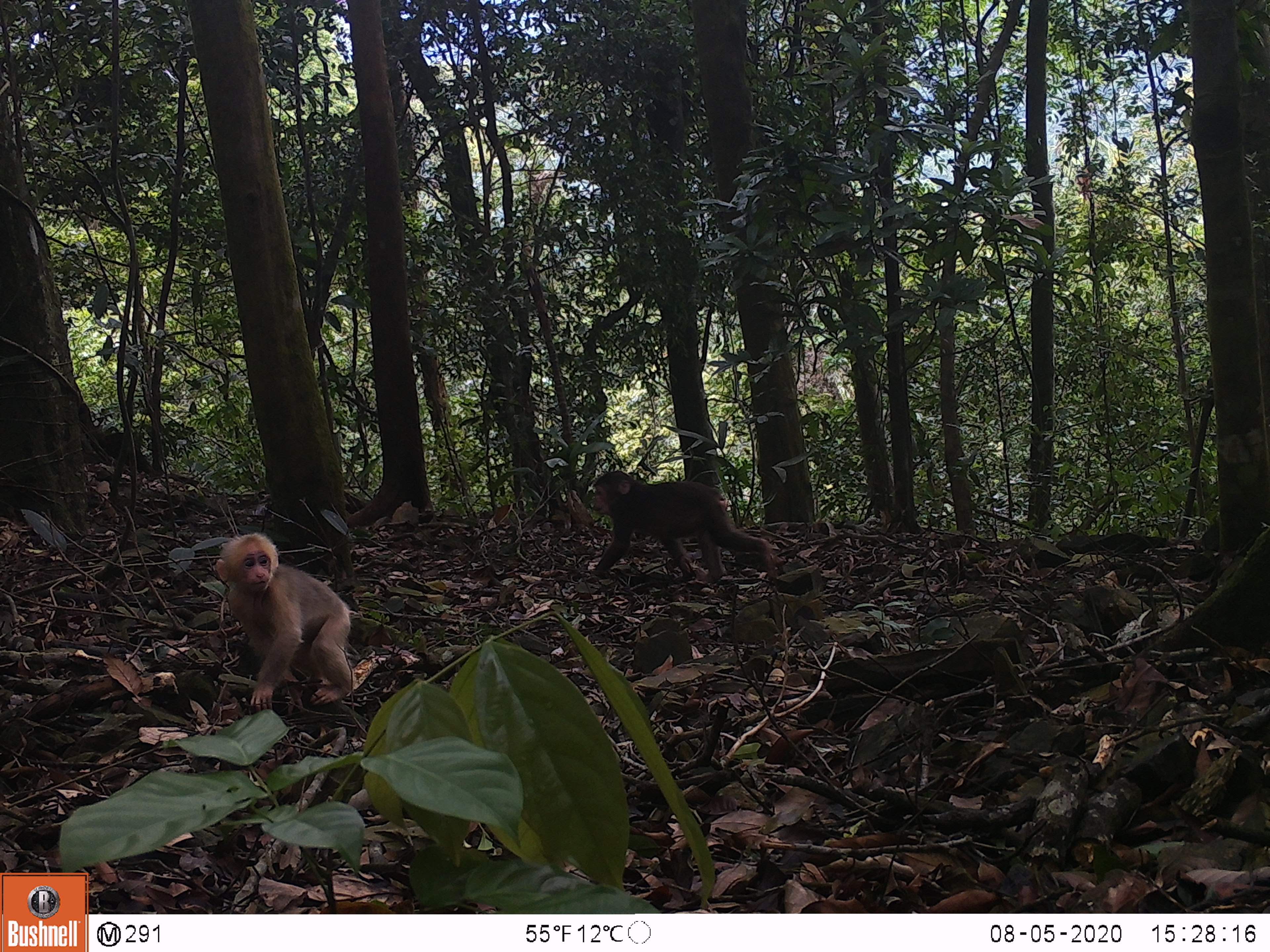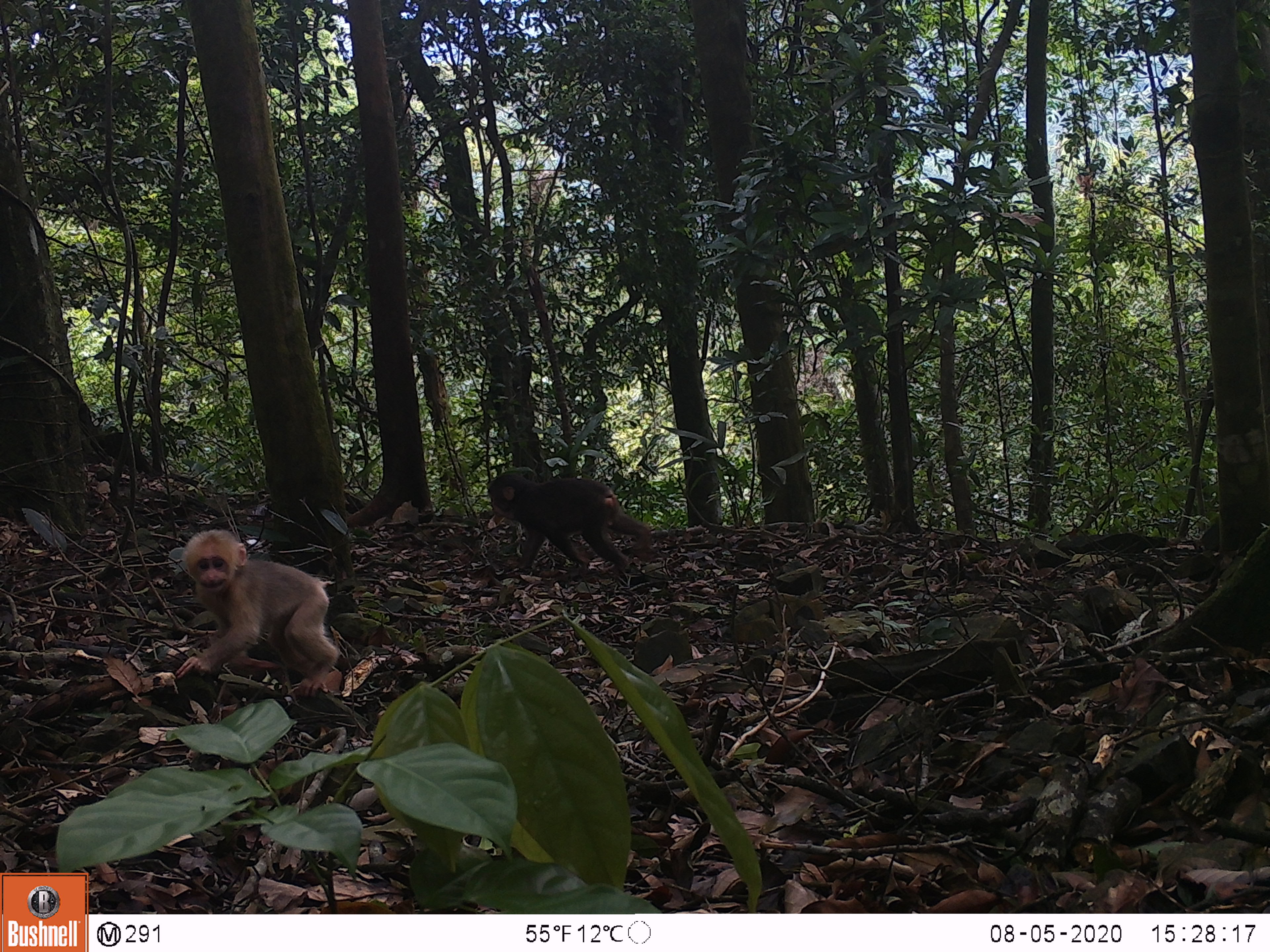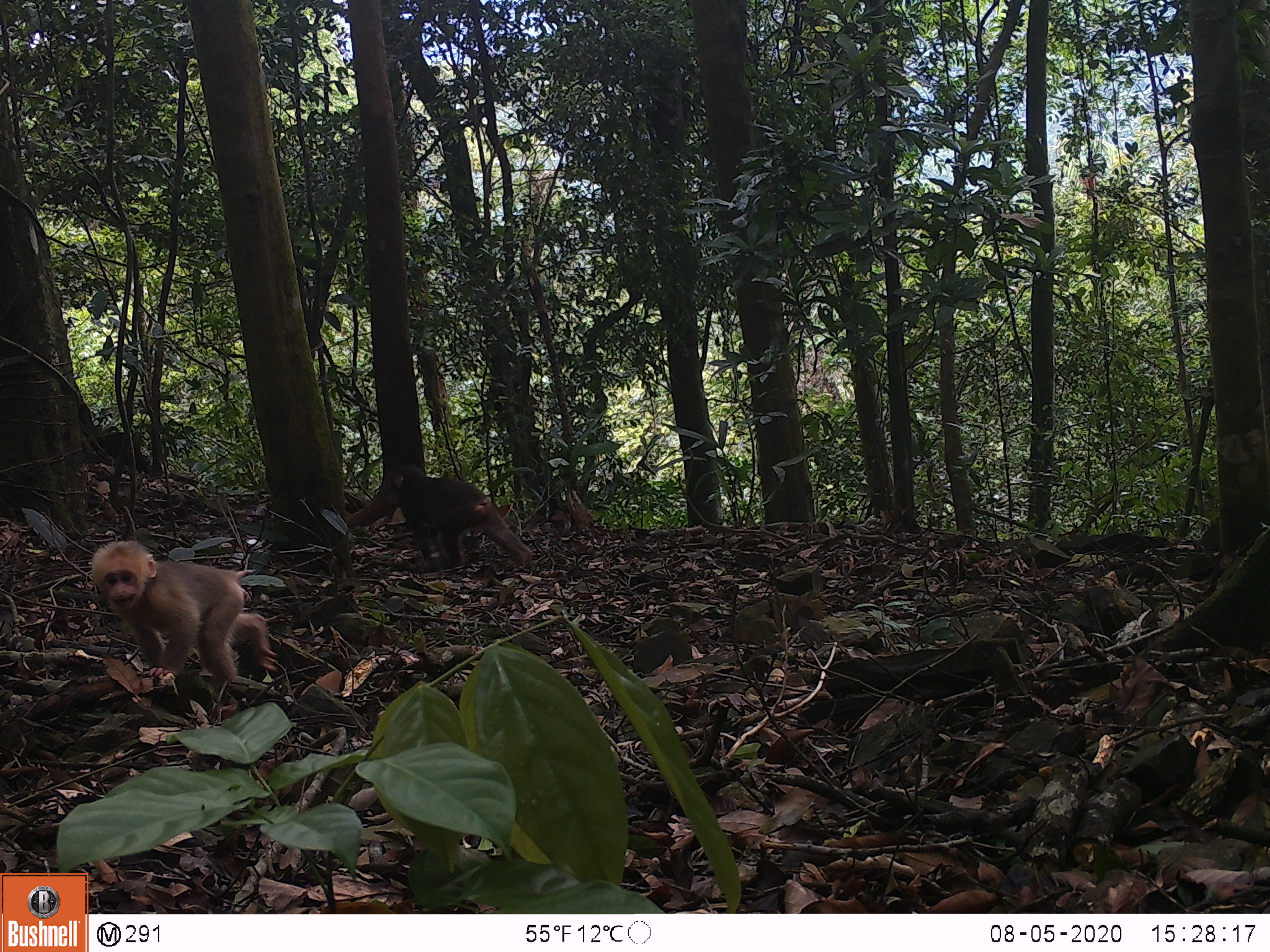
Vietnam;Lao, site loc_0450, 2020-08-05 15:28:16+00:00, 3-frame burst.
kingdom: Animalia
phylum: Chordata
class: Mammalia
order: Primates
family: Cercopithecidae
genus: Macaca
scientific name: Macaca arctoides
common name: stump-tailed macaque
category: stump tailed macaque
Stump tailed macaque (stump-tailed macaque) (Macaca arctoides). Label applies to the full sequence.